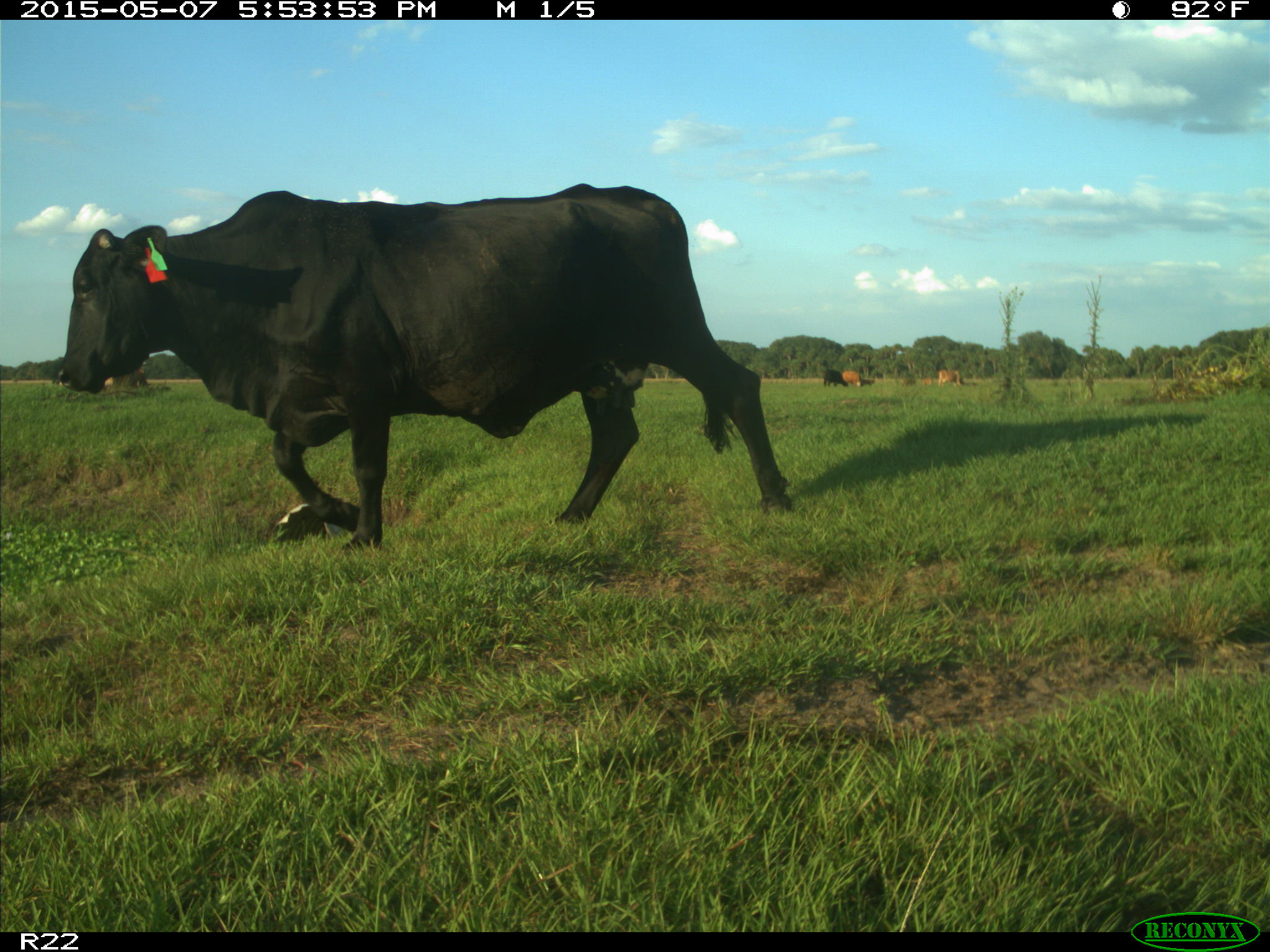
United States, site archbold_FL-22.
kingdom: Animalia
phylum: Chordata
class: Mammalia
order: Artiodactyla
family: Bovidae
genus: Bos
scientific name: Bos taurus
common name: domestic cow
Bos taurus (domestic cow).